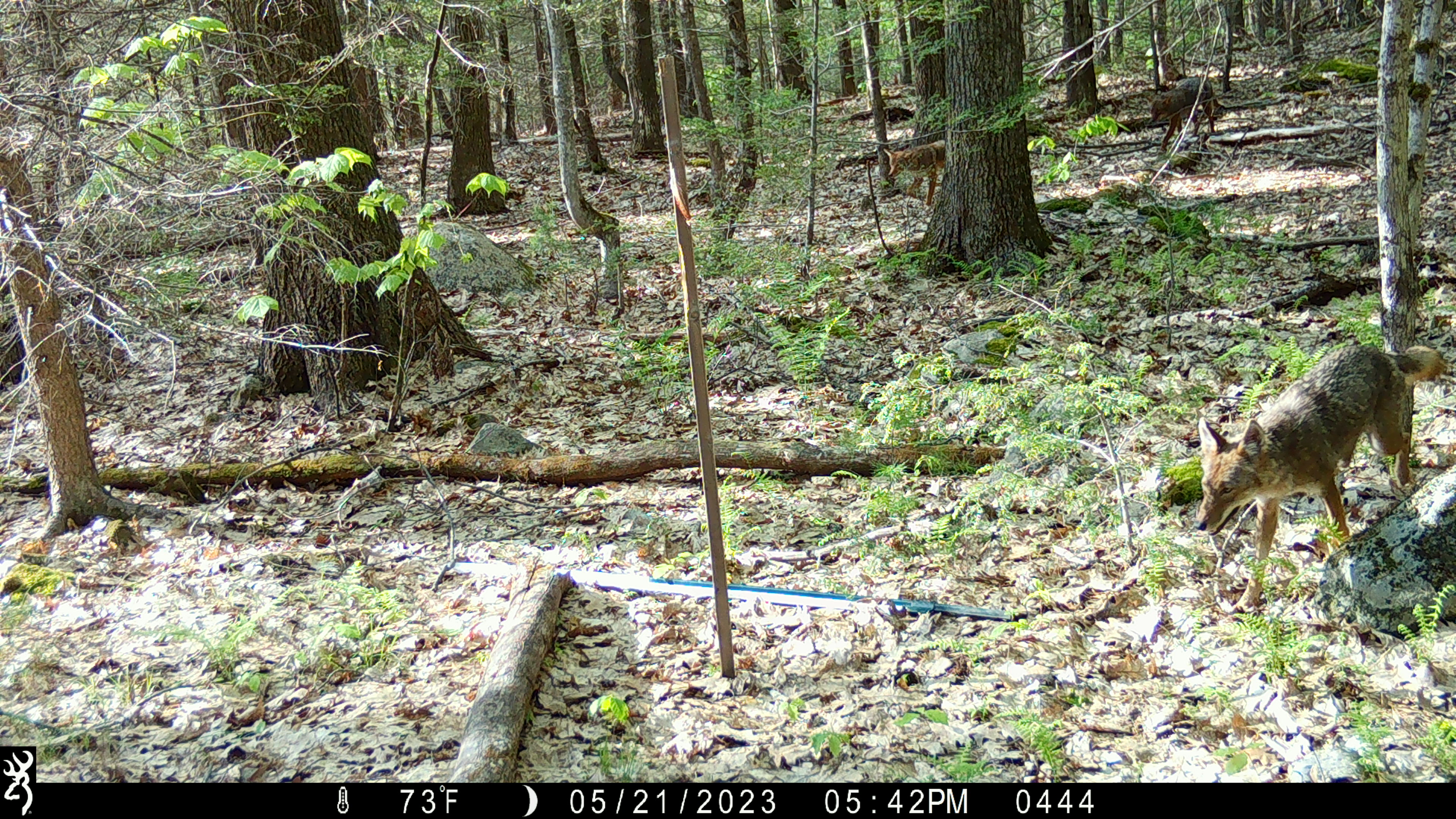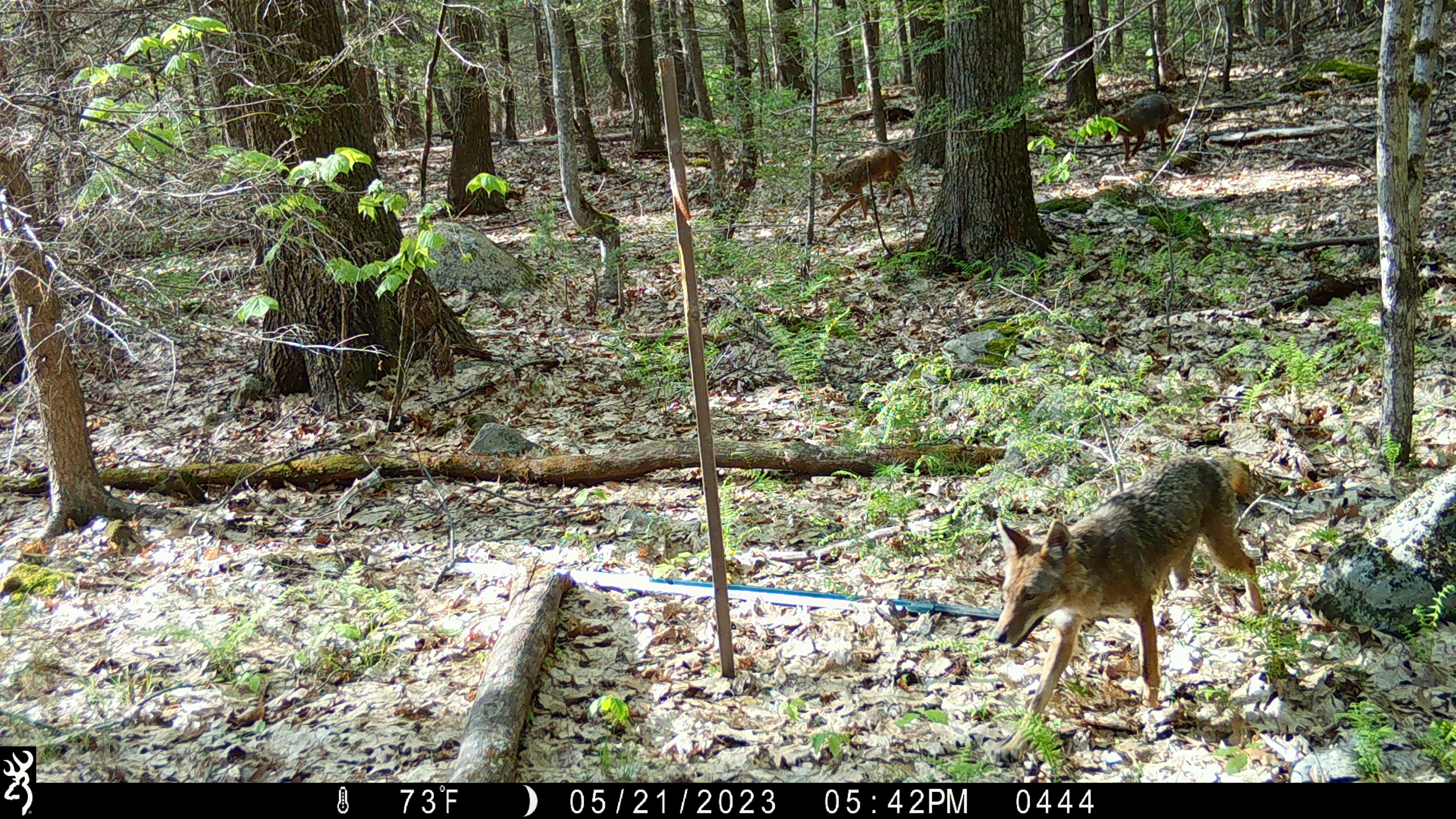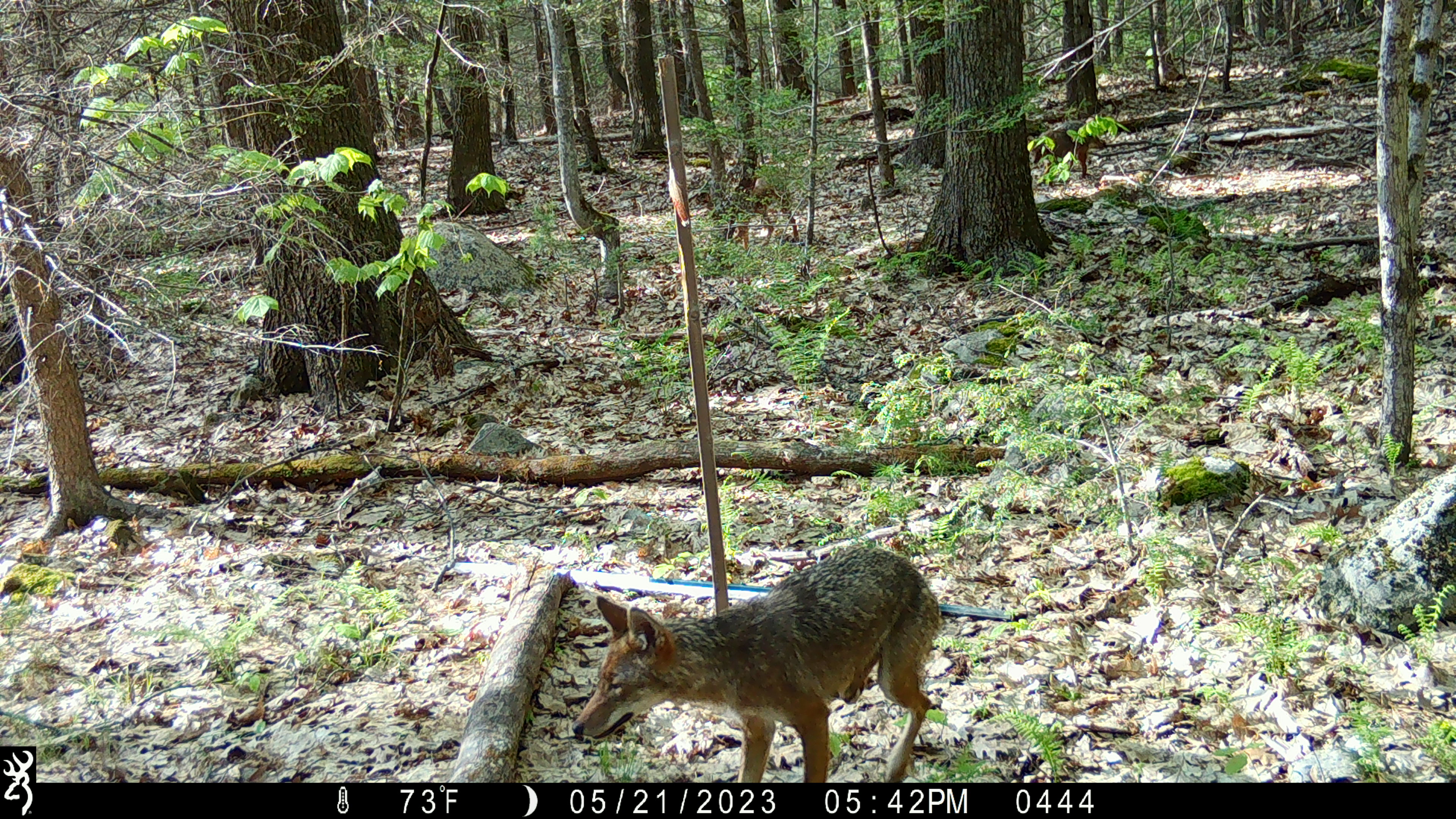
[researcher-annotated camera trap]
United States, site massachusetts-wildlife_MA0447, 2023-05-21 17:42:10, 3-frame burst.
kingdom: Animalia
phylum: Chordata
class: Mammalia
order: Carnivora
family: Canidae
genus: Canis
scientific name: Canis latrans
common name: coyote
Coyote (Canis latrans).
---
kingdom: Animalia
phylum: Chordata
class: Mammalia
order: Carnivora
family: Canidae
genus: Urocyon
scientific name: Urocyon cinereoargenteus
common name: gray fox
Gray fox (Urocyon cinereoargenteus).